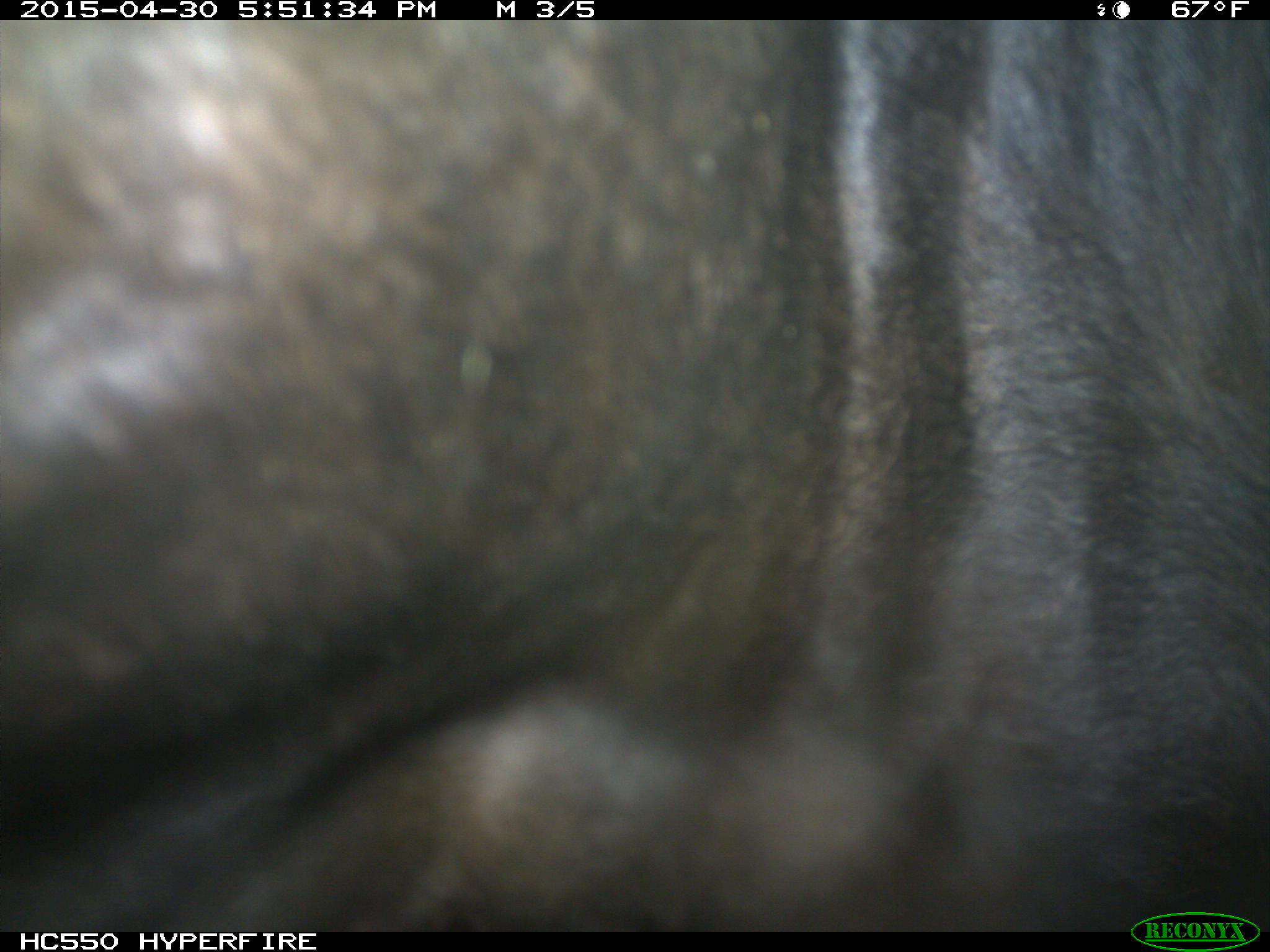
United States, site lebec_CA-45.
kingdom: Animalia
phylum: Chordata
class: Mammalia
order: Artiodactyla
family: Bovidae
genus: Bos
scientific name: Bos taurus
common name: domestic cow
Bos taurus (domestic cow).